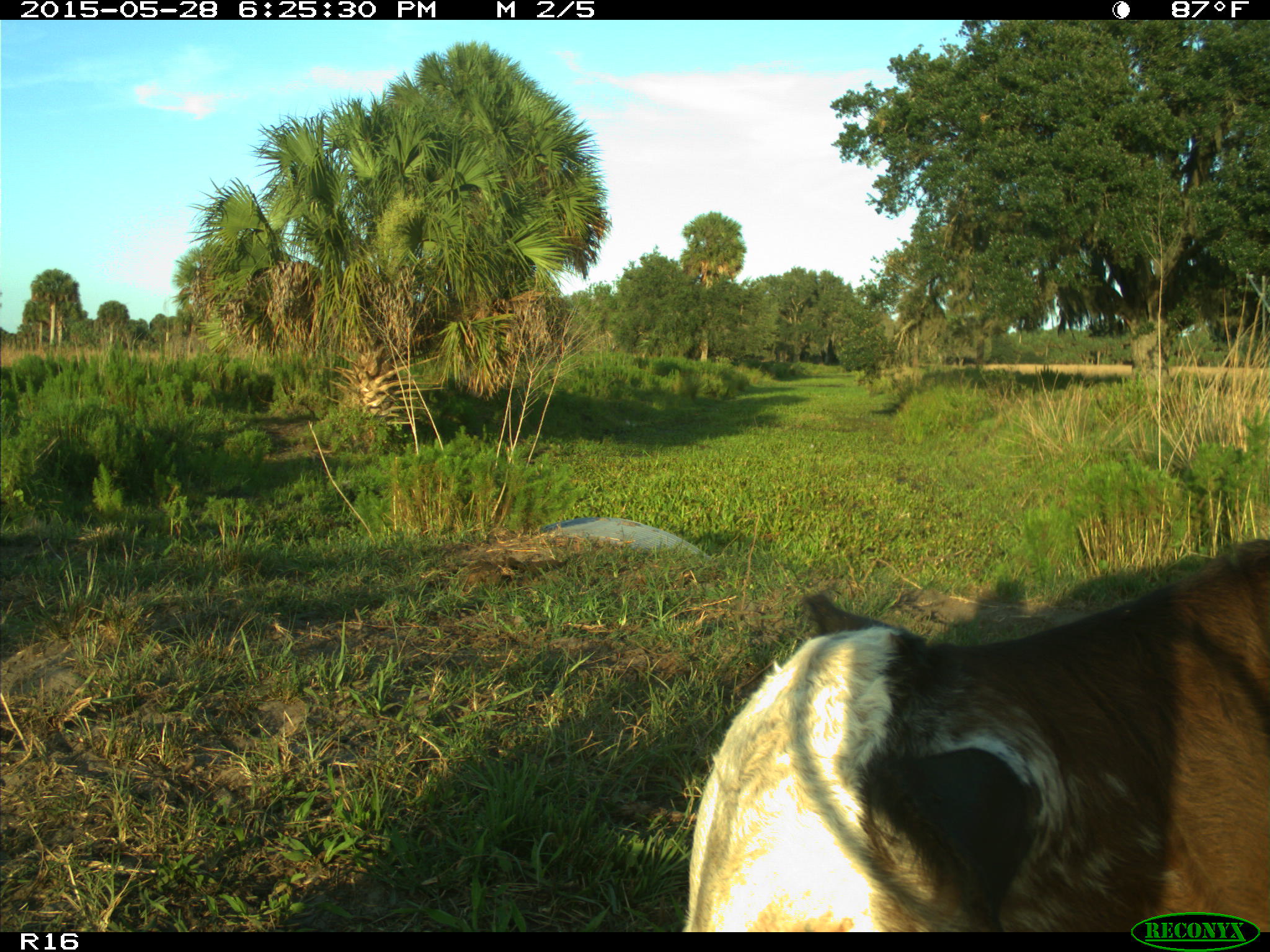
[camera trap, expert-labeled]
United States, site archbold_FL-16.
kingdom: Animalia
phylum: Chordata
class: Mammalia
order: Artiodactyla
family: Bovidae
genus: Bos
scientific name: Bos taurus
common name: domestic cow